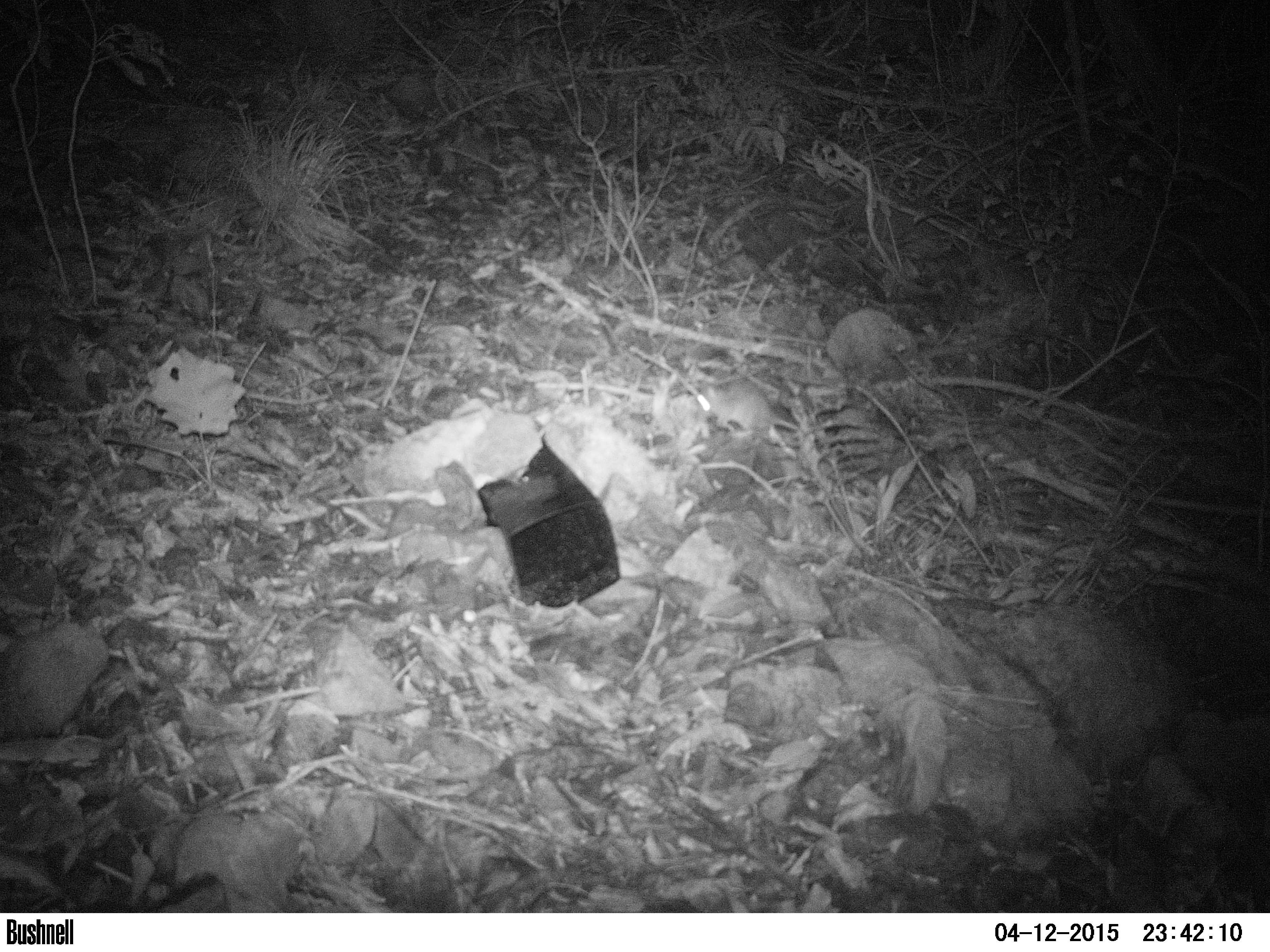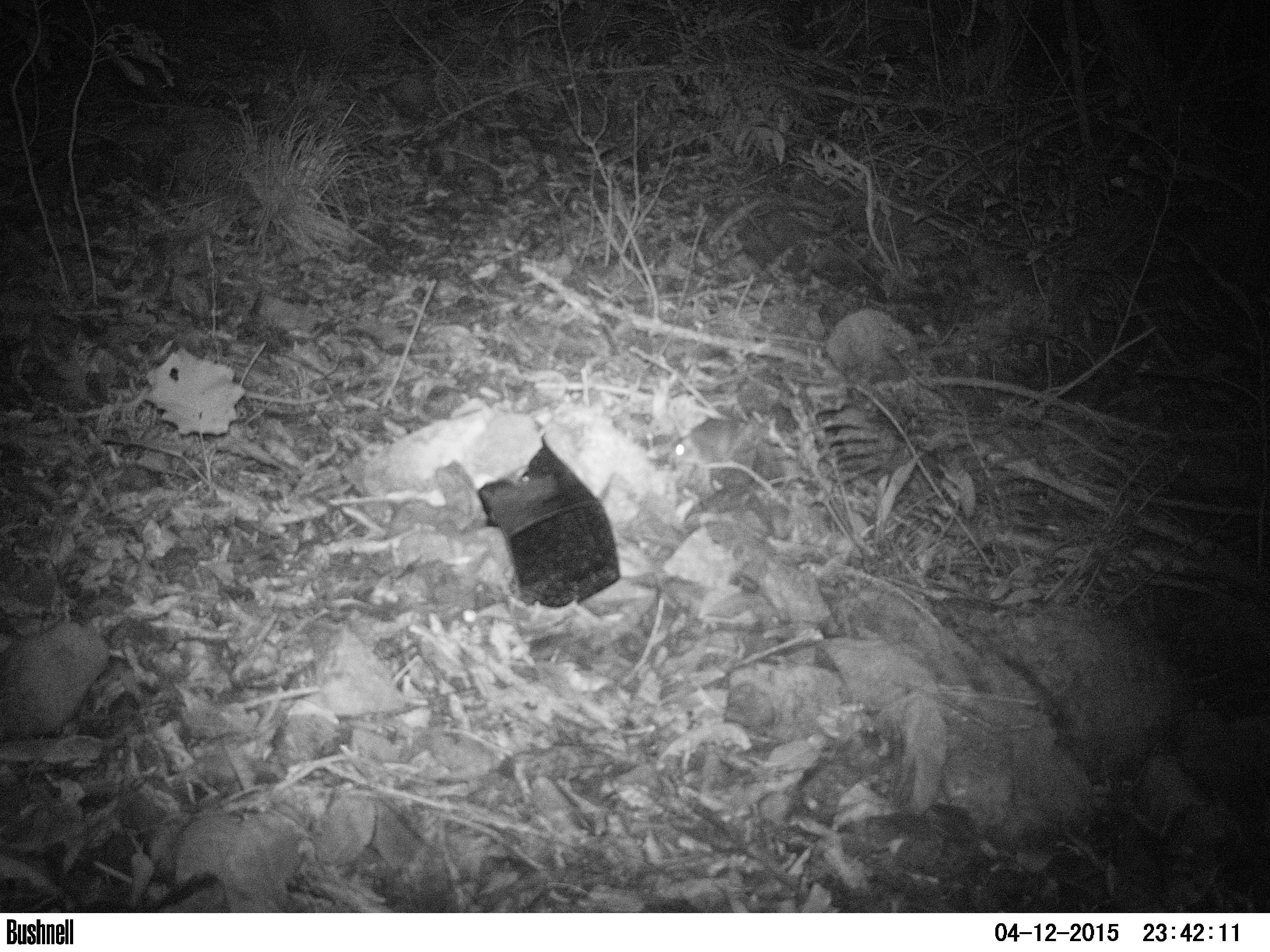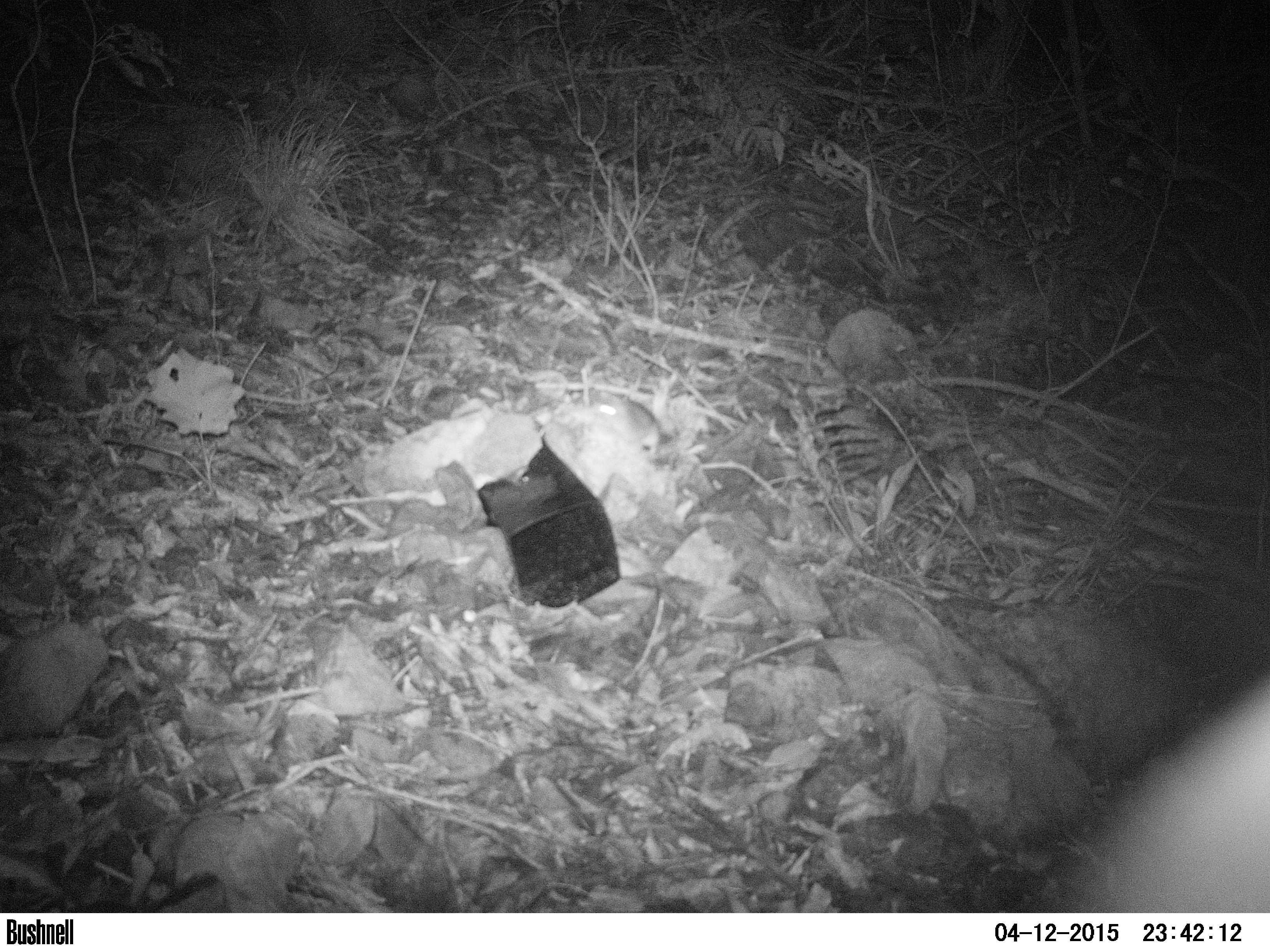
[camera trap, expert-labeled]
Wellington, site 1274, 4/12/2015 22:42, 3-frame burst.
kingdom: Animalia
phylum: Chordata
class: Mammalia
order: Rodentia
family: Muridae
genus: Rattus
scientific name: Rattus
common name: rat